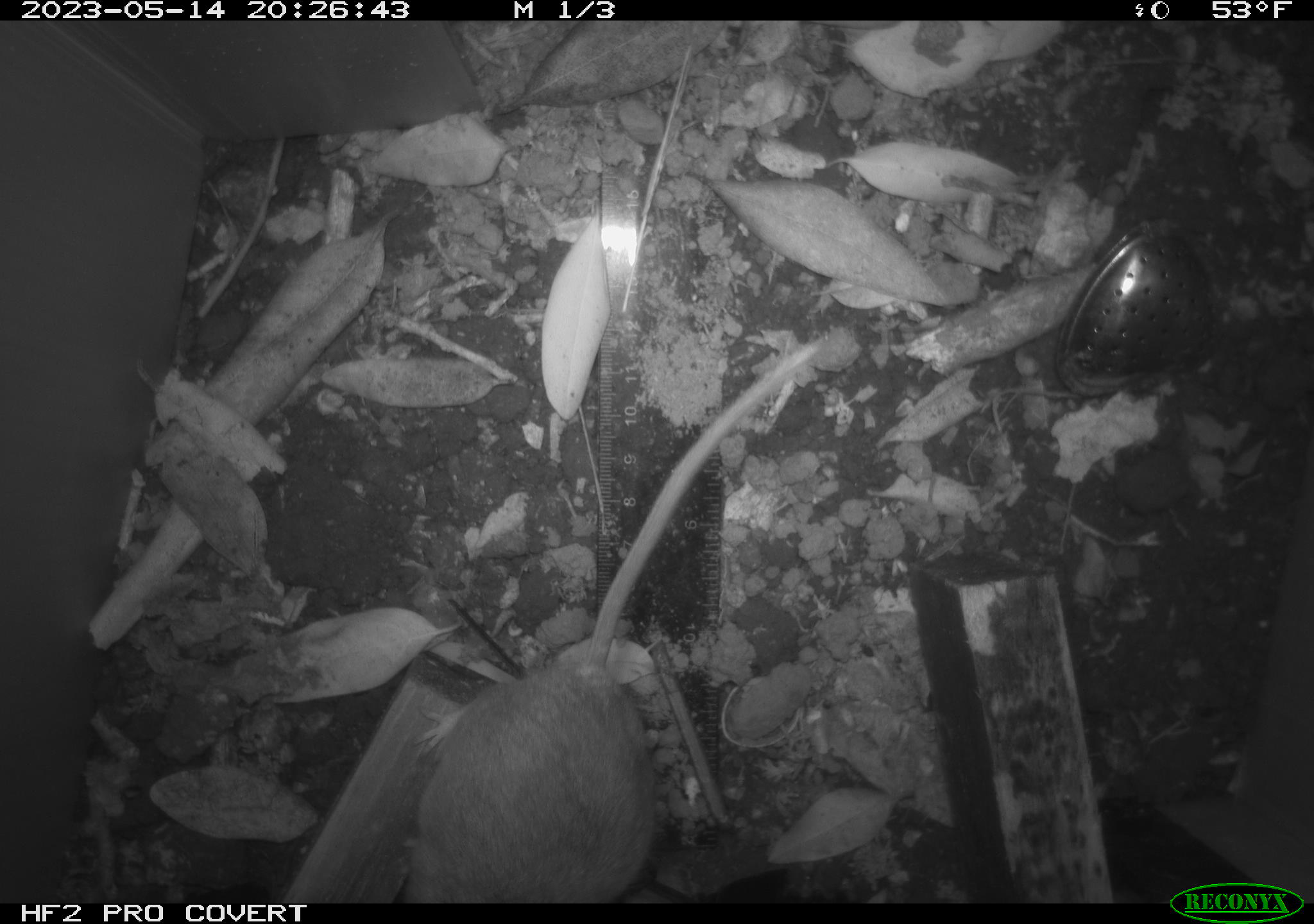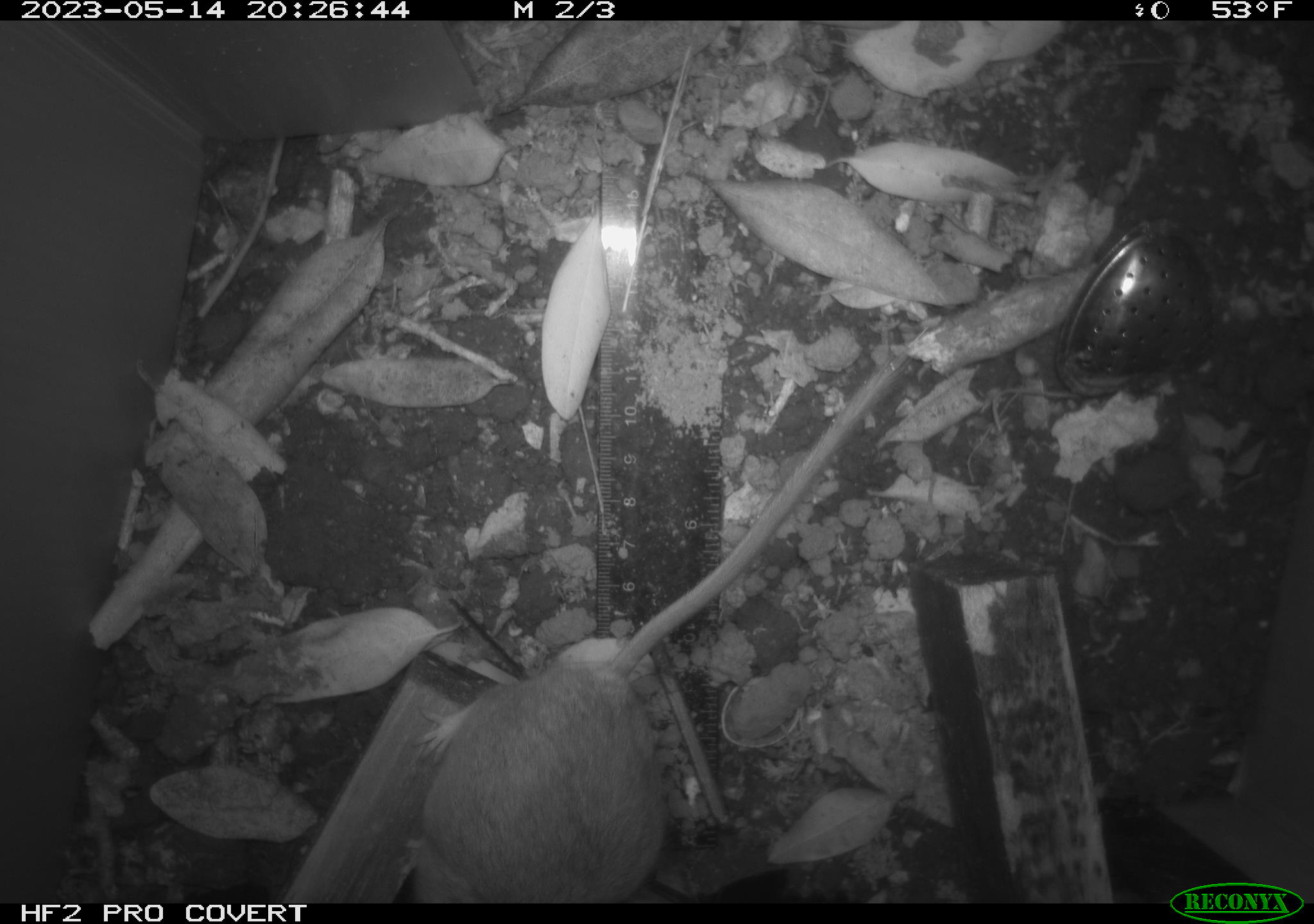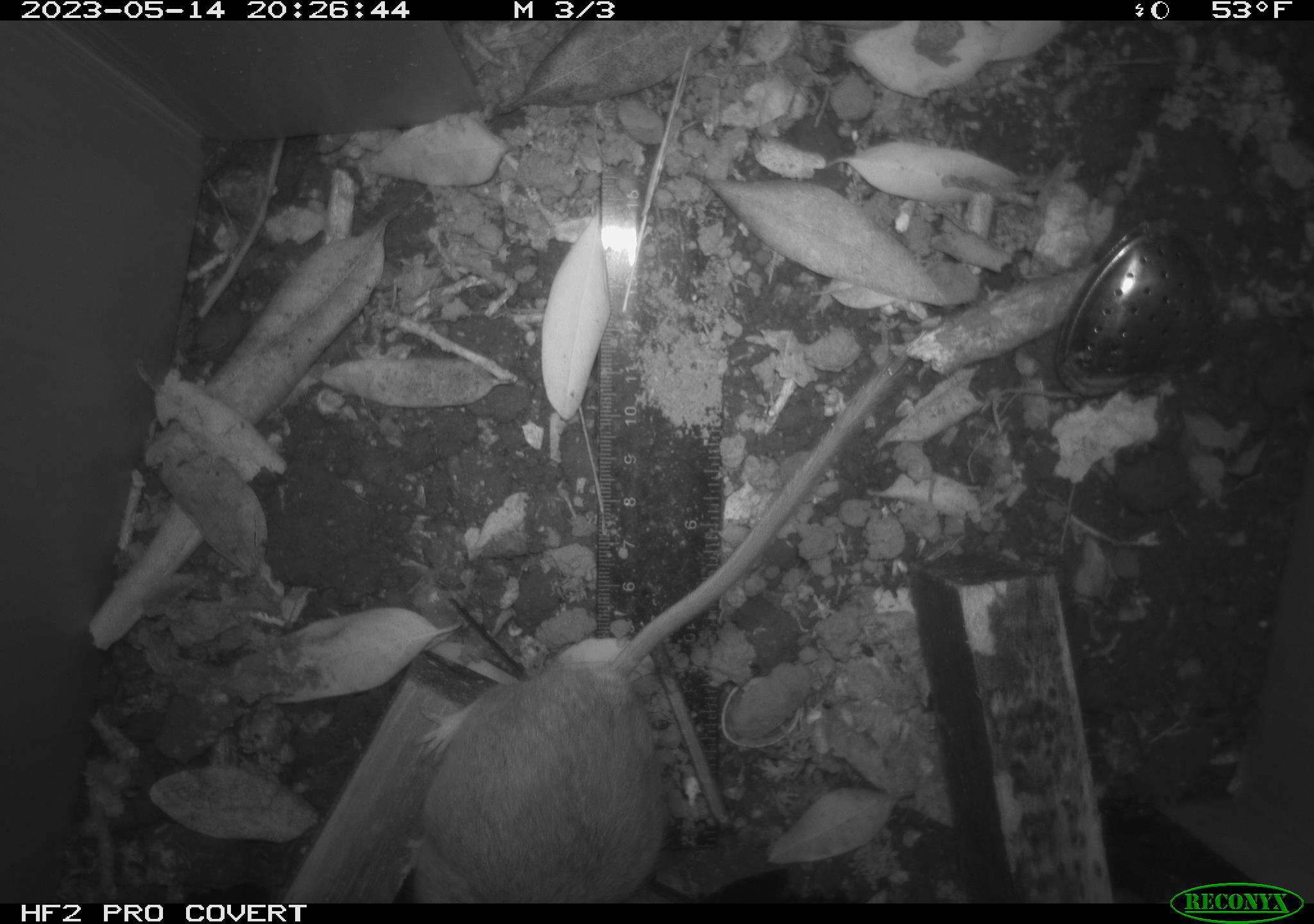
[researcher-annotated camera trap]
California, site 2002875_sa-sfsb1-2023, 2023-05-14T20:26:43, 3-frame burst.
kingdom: Animalia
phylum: Chordata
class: Mammalia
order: Rodentia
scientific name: Rodentia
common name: mouse species